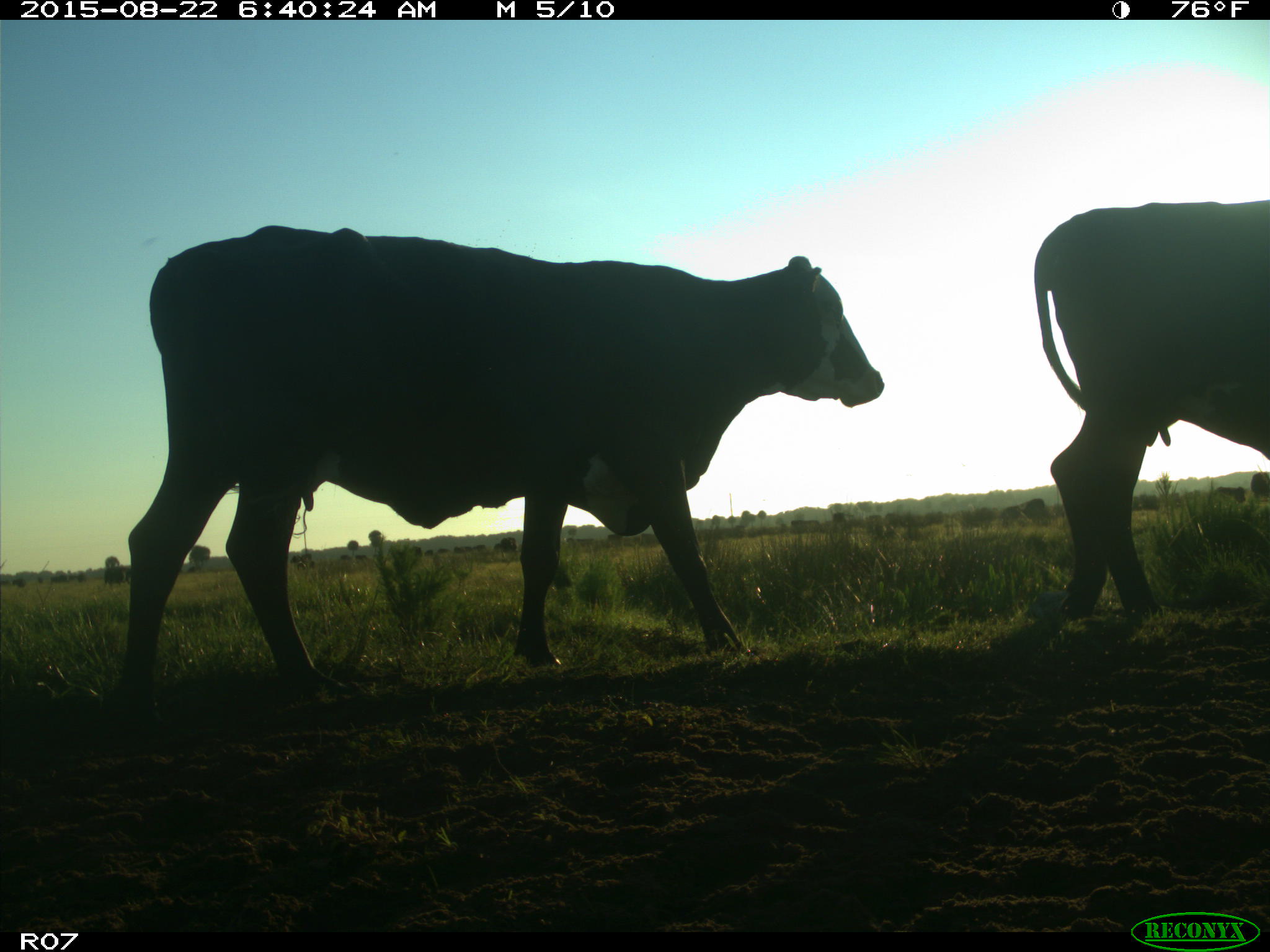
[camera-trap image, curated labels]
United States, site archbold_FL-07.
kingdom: Animalia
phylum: Chordata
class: Mammalia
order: Artiodactyla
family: Bovidae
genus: Bos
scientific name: Bos taurus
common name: domestic cow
Bos taurus (domestic cow).